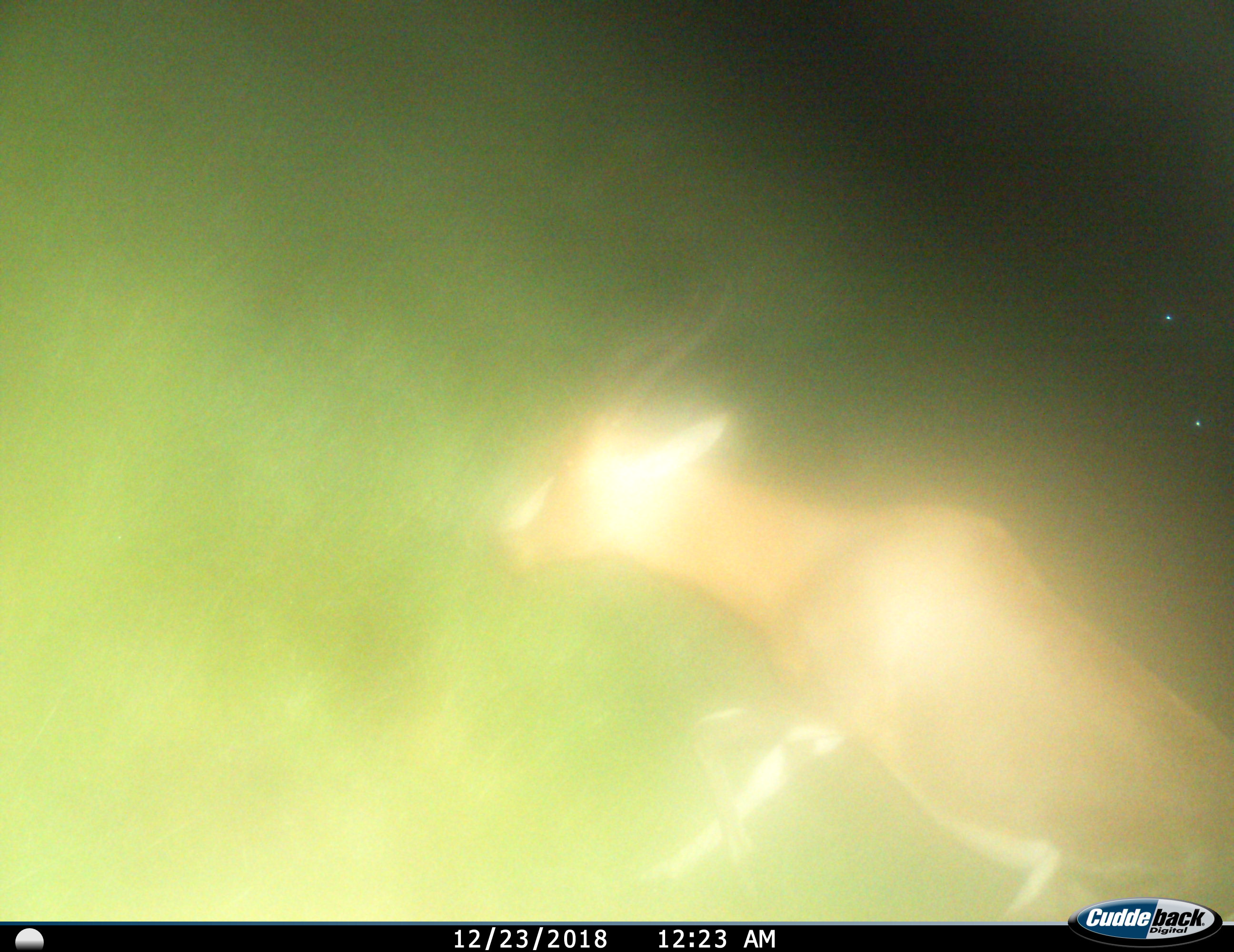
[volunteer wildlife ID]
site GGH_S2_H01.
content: unidentified animal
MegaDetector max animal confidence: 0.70